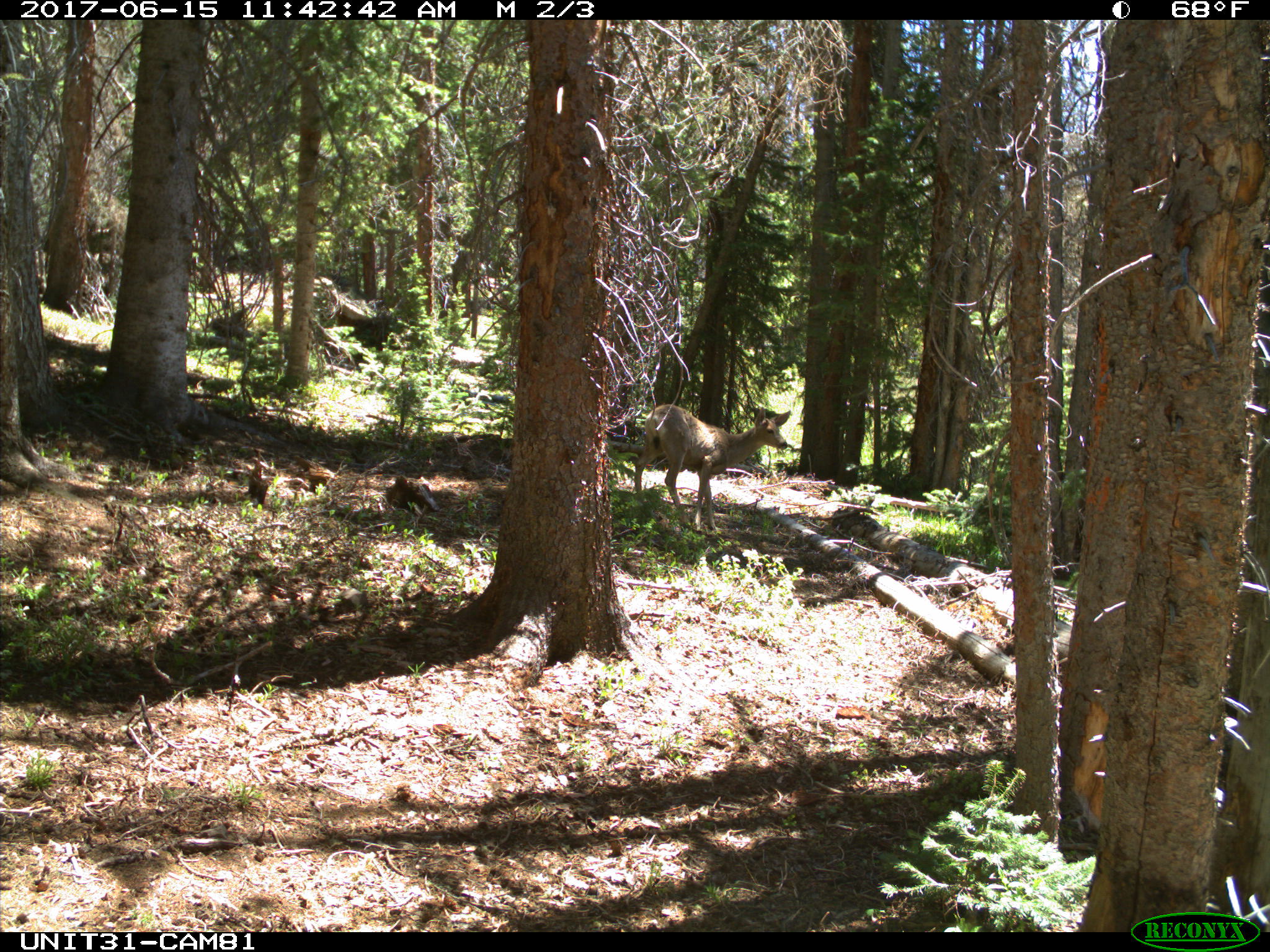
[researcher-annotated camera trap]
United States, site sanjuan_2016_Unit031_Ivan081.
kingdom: Animalia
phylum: Chordata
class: Mammalia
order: Artiodactyla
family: Cervidae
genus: Odocoileus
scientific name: Odocoileus hemionus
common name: mule deer